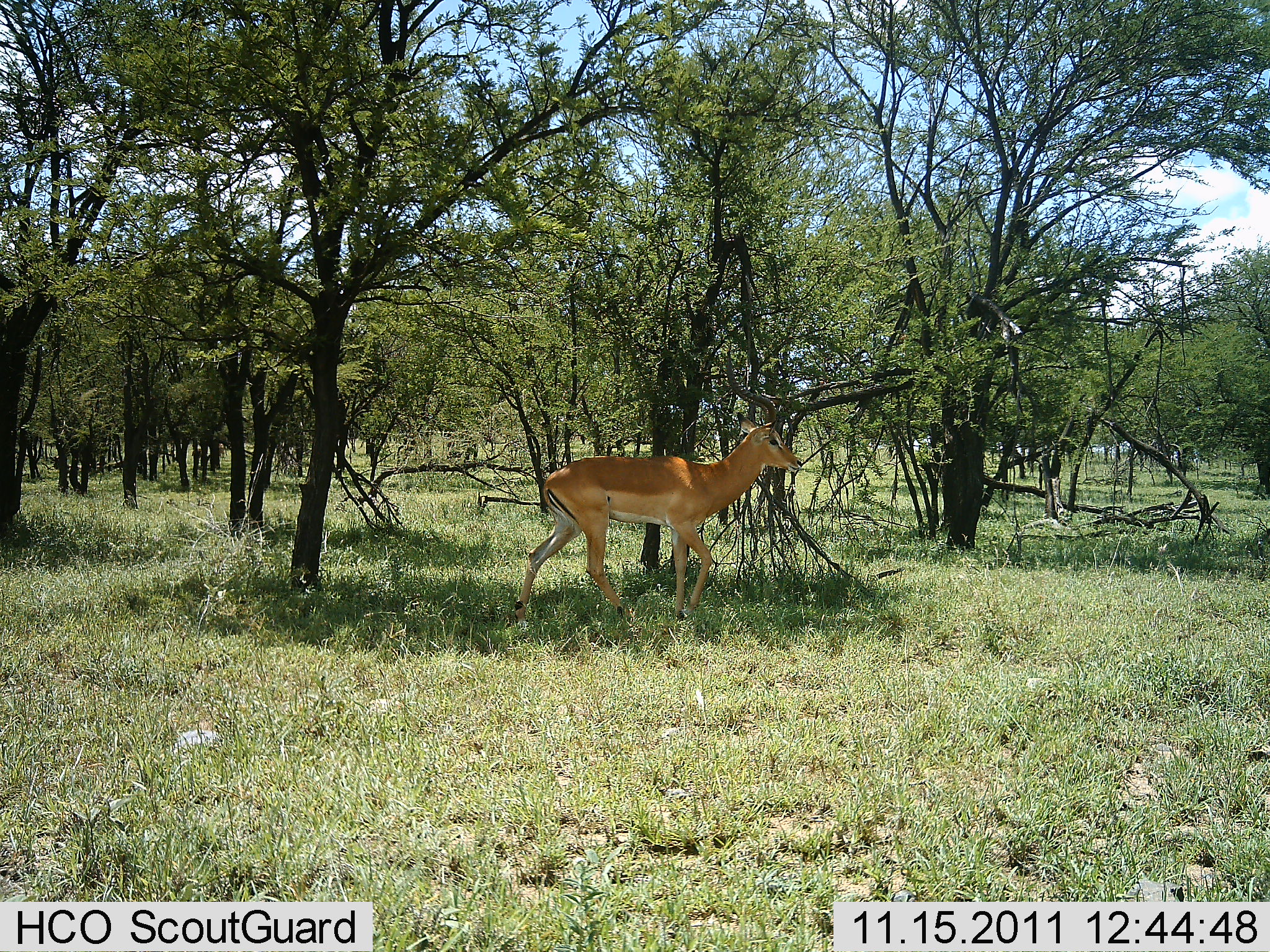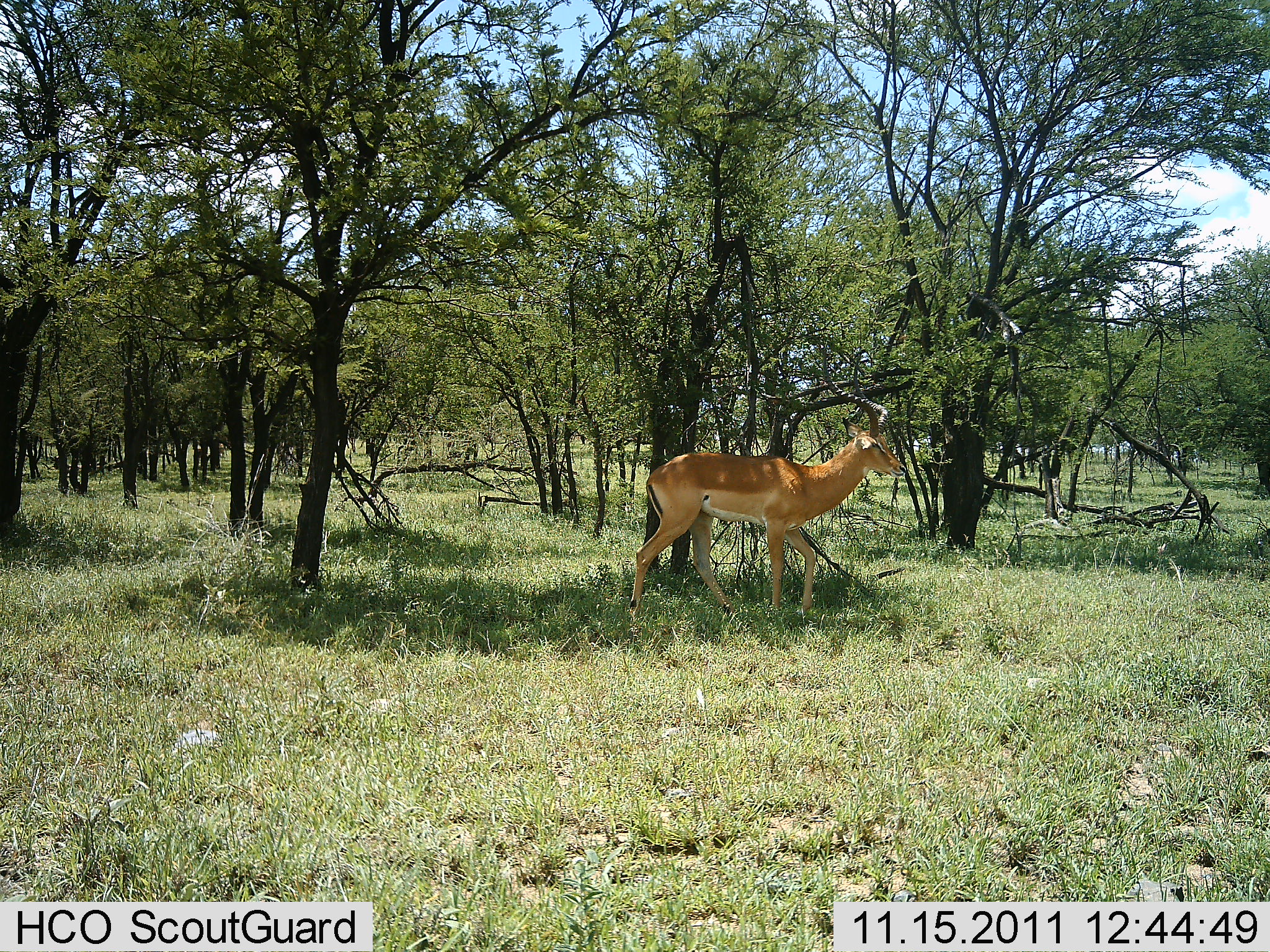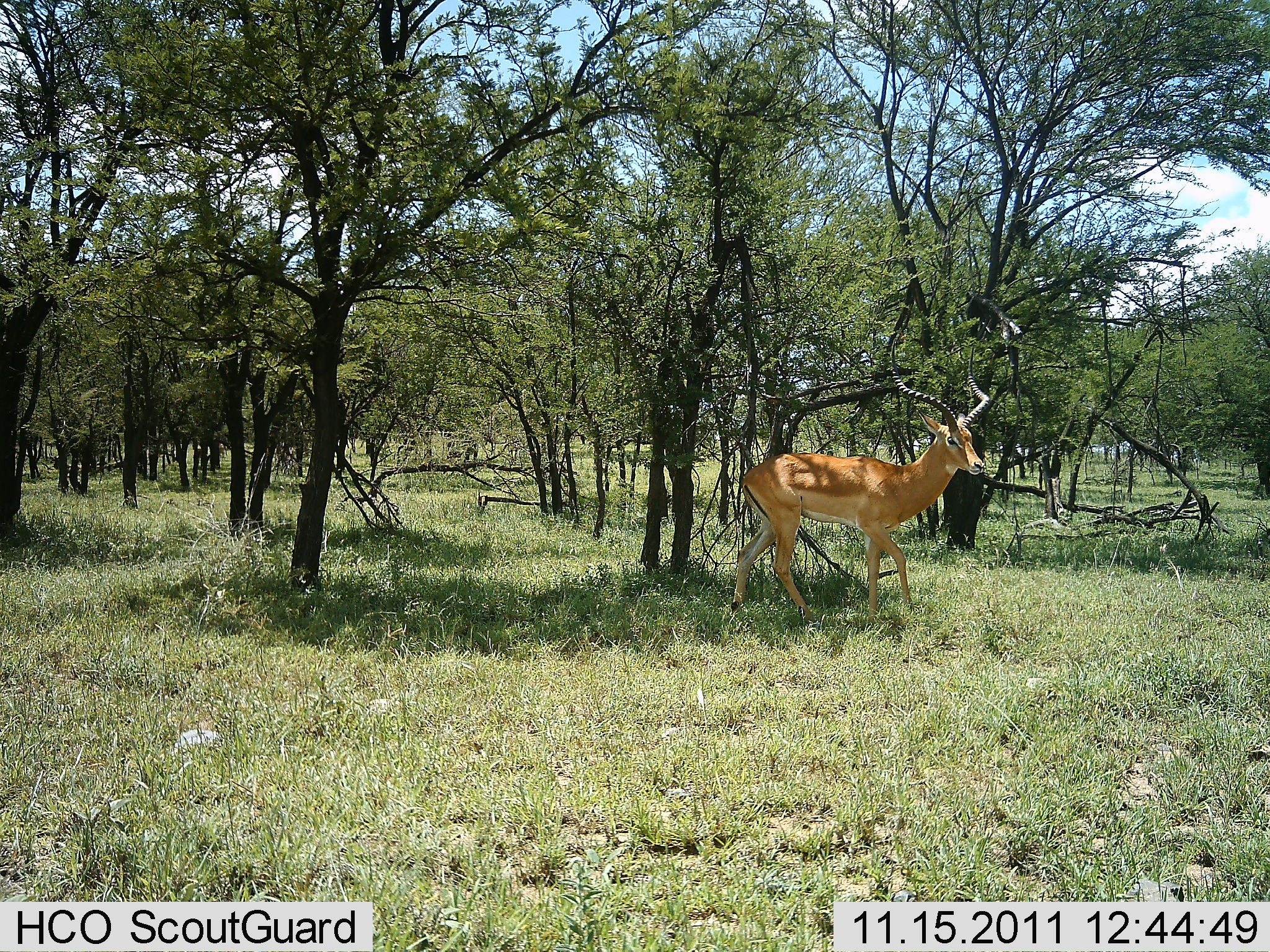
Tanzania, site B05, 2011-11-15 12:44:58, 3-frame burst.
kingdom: Animalia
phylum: Chordata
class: Mammalia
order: Artiodactyla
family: Bovidae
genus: Aepyceros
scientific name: Aepyceros melampus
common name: impala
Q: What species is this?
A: Impala (Aepyceros melampus).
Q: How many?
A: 1.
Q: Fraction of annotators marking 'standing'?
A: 27%.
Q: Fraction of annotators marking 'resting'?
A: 0%.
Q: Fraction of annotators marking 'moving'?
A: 82%.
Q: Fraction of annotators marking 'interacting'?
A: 0%.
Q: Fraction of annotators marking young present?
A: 0%.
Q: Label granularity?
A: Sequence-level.